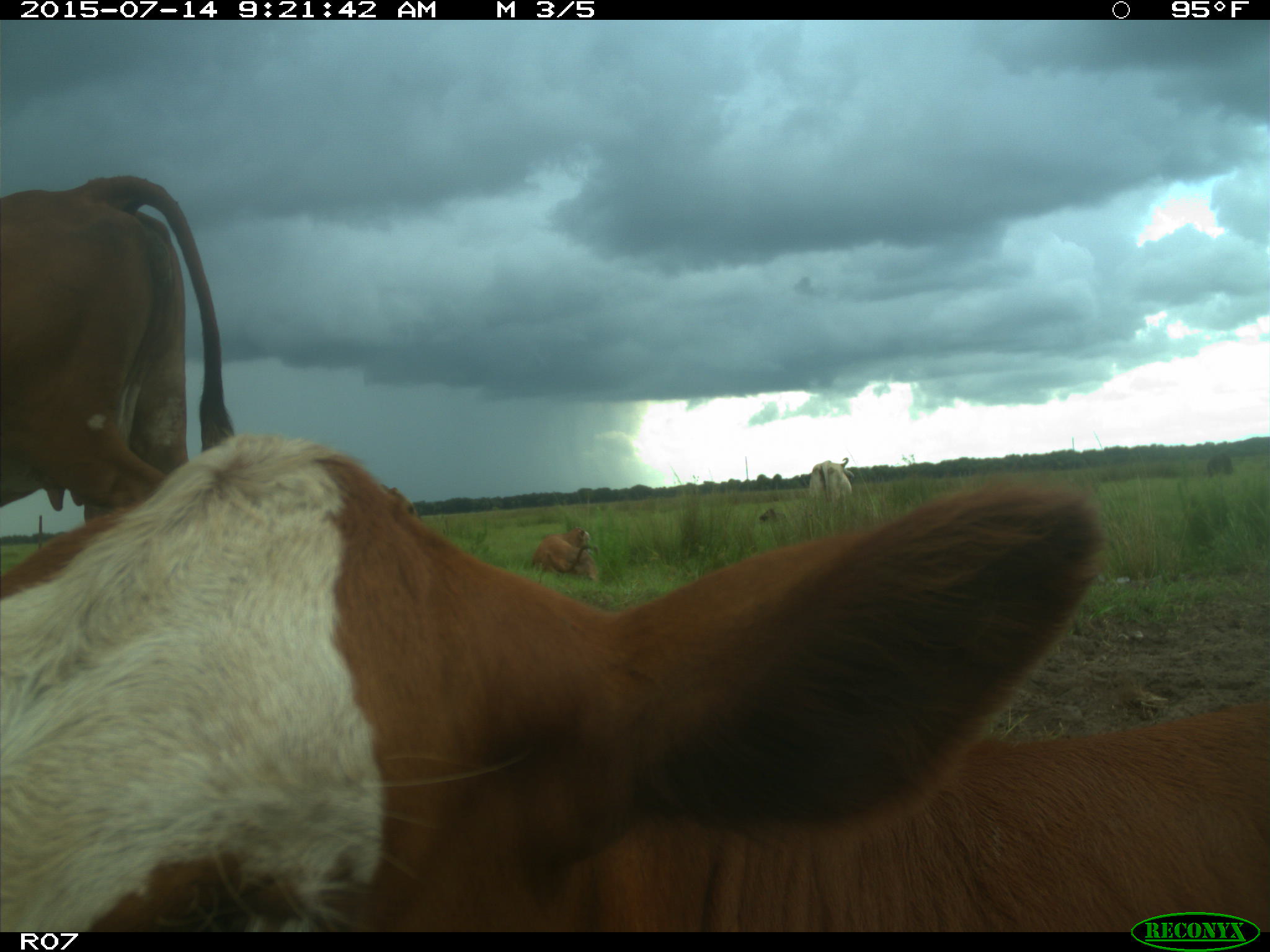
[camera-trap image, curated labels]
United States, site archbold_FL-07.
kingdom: Animalia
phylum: Chordata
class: Mammalia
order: Artiodactyla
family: Bovidae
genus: Bos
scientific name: Bos taurus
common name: domestic cow